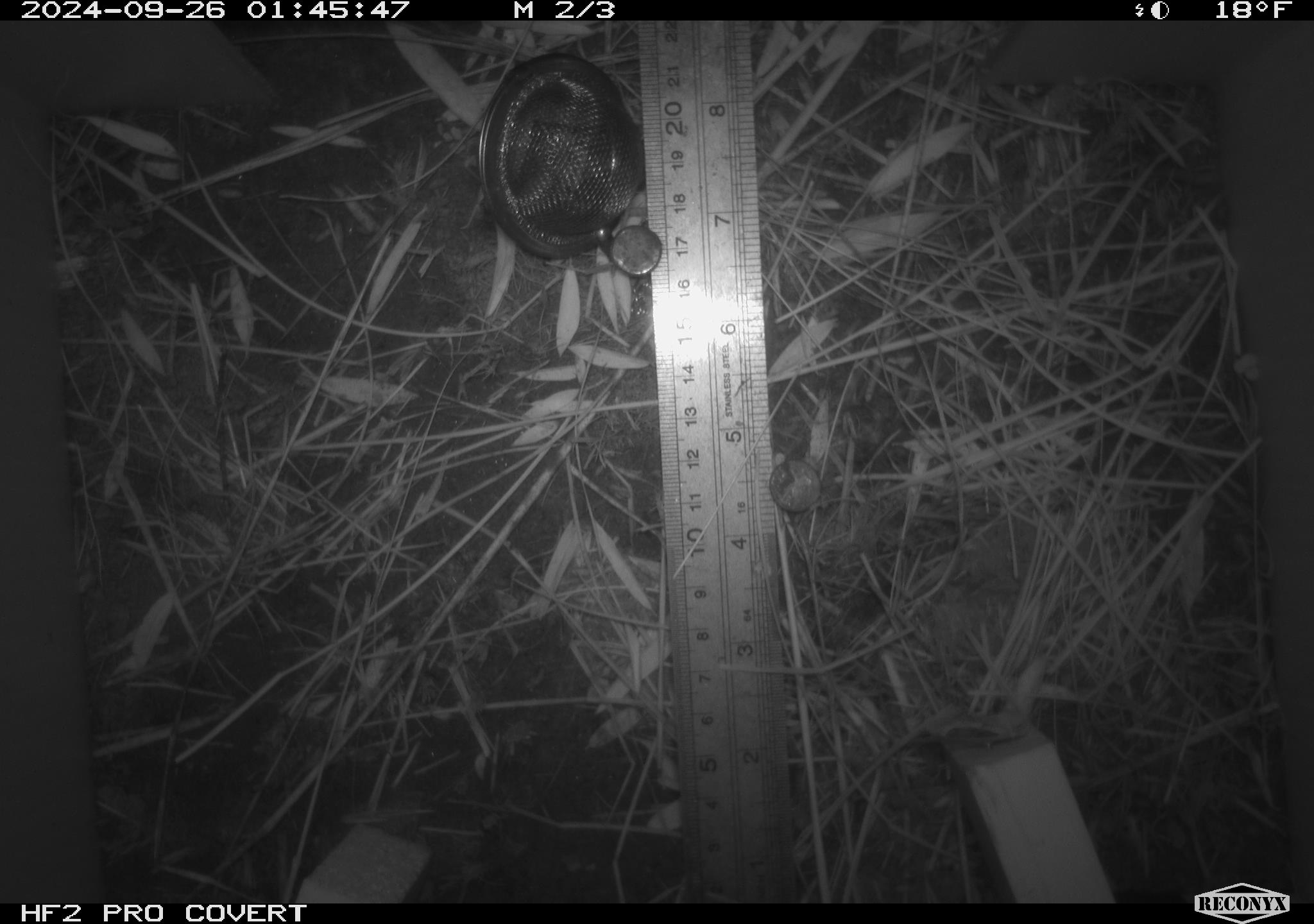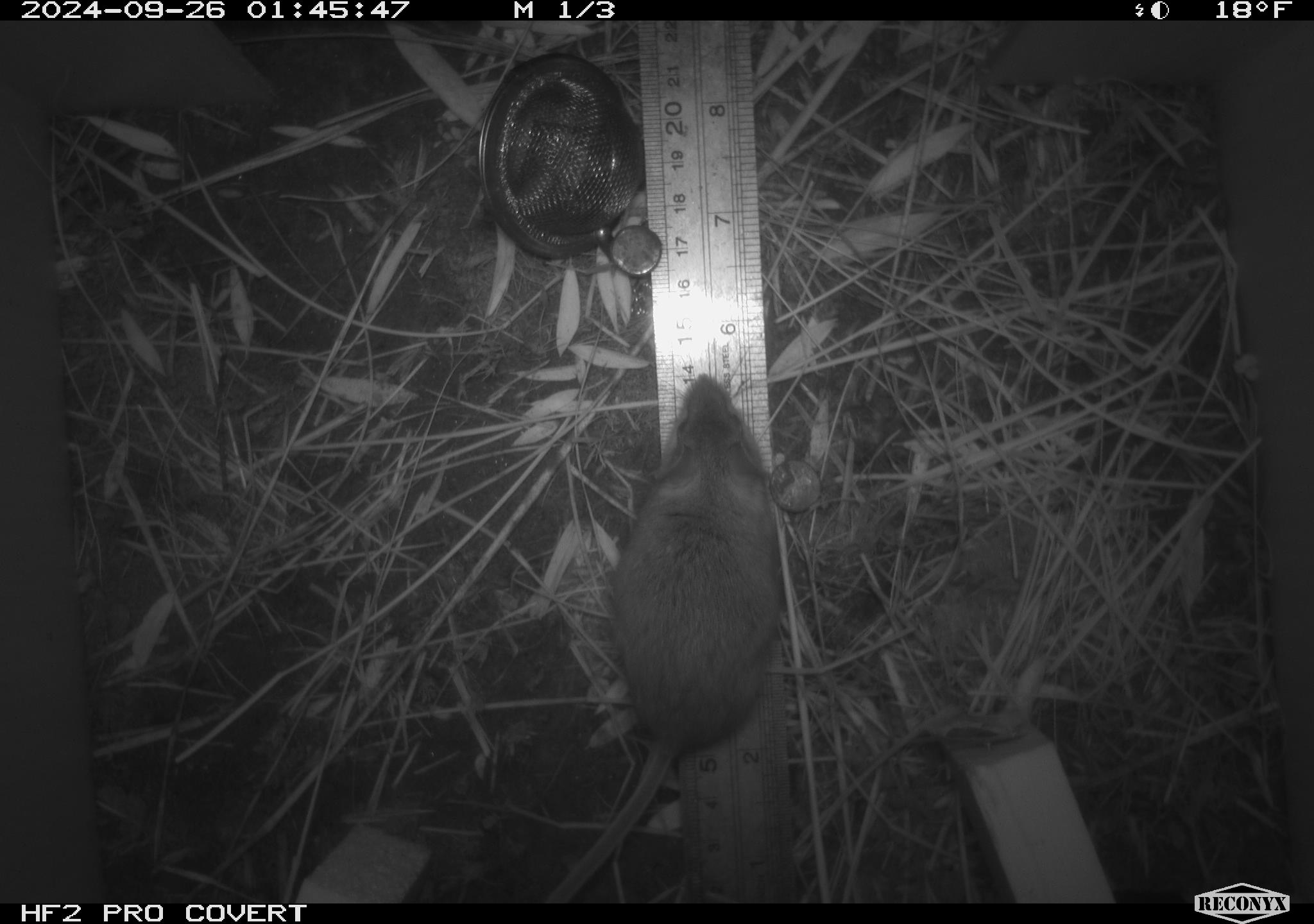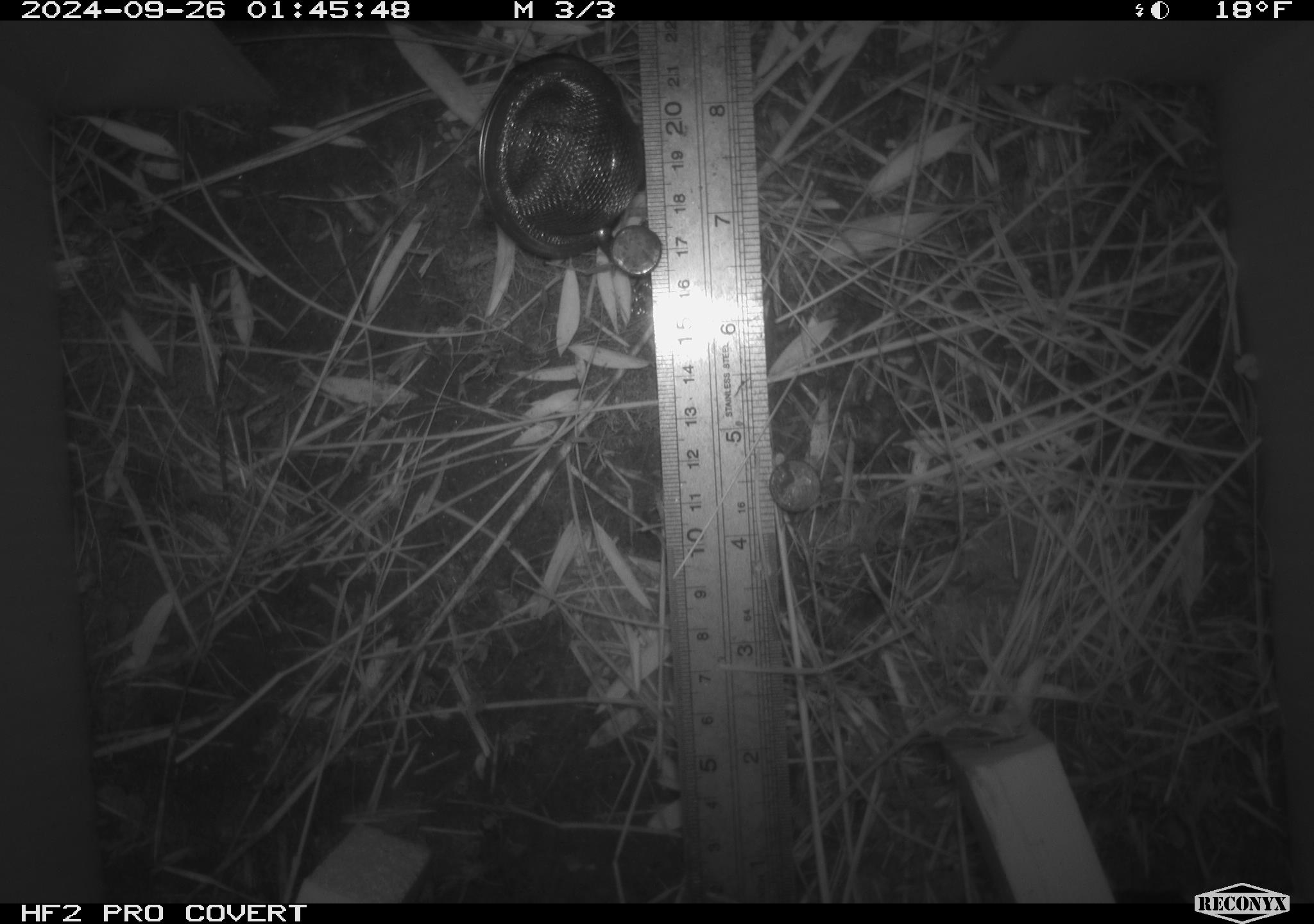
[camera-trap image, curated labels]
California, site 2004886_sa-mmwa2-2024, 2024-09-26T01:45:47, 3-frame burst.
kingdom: Animalia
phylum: Chordata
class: Mammalia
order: Rodentia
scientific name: Rodentia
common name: mouse species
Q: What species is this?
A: Mouse species (Rodentia).